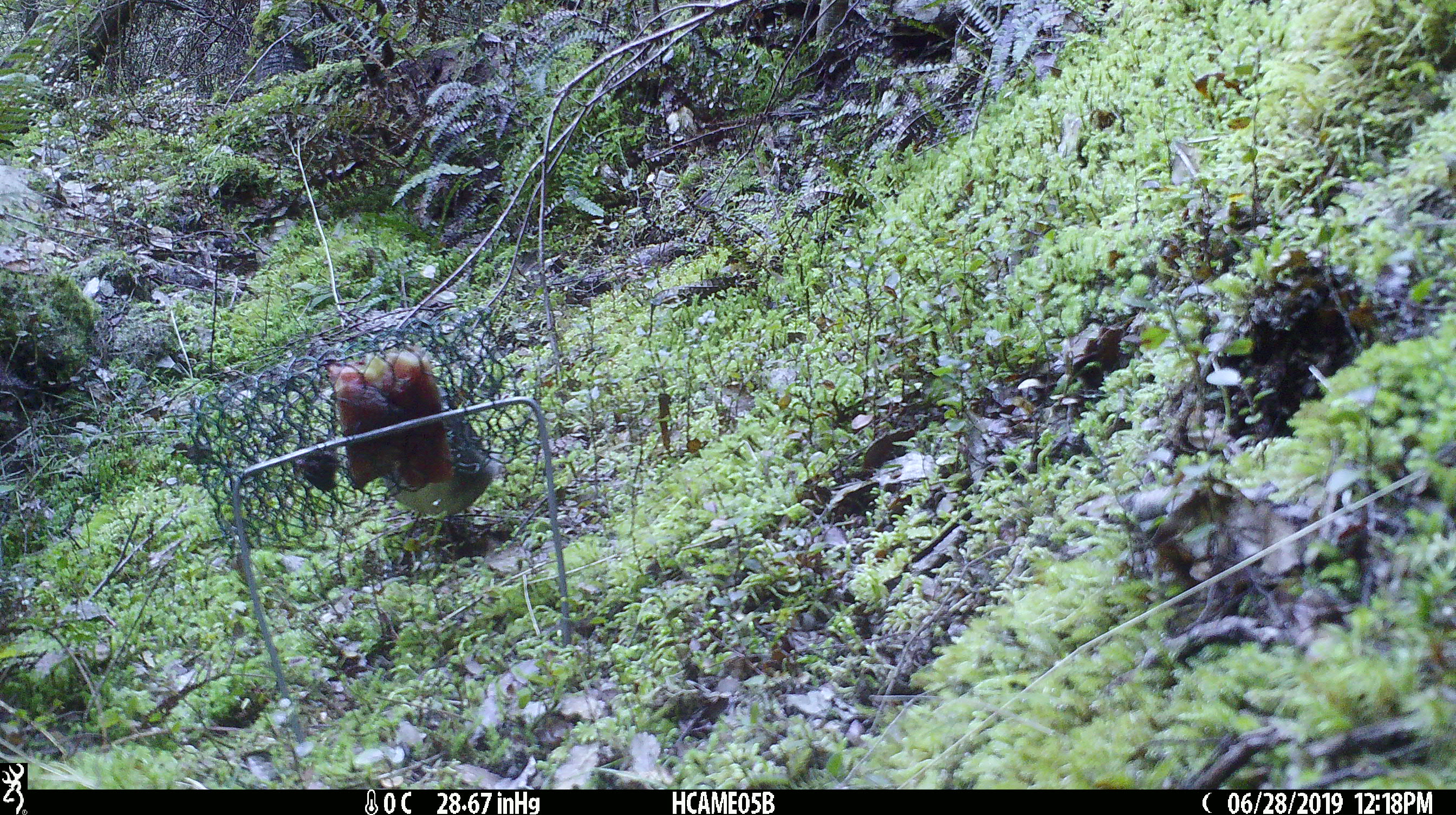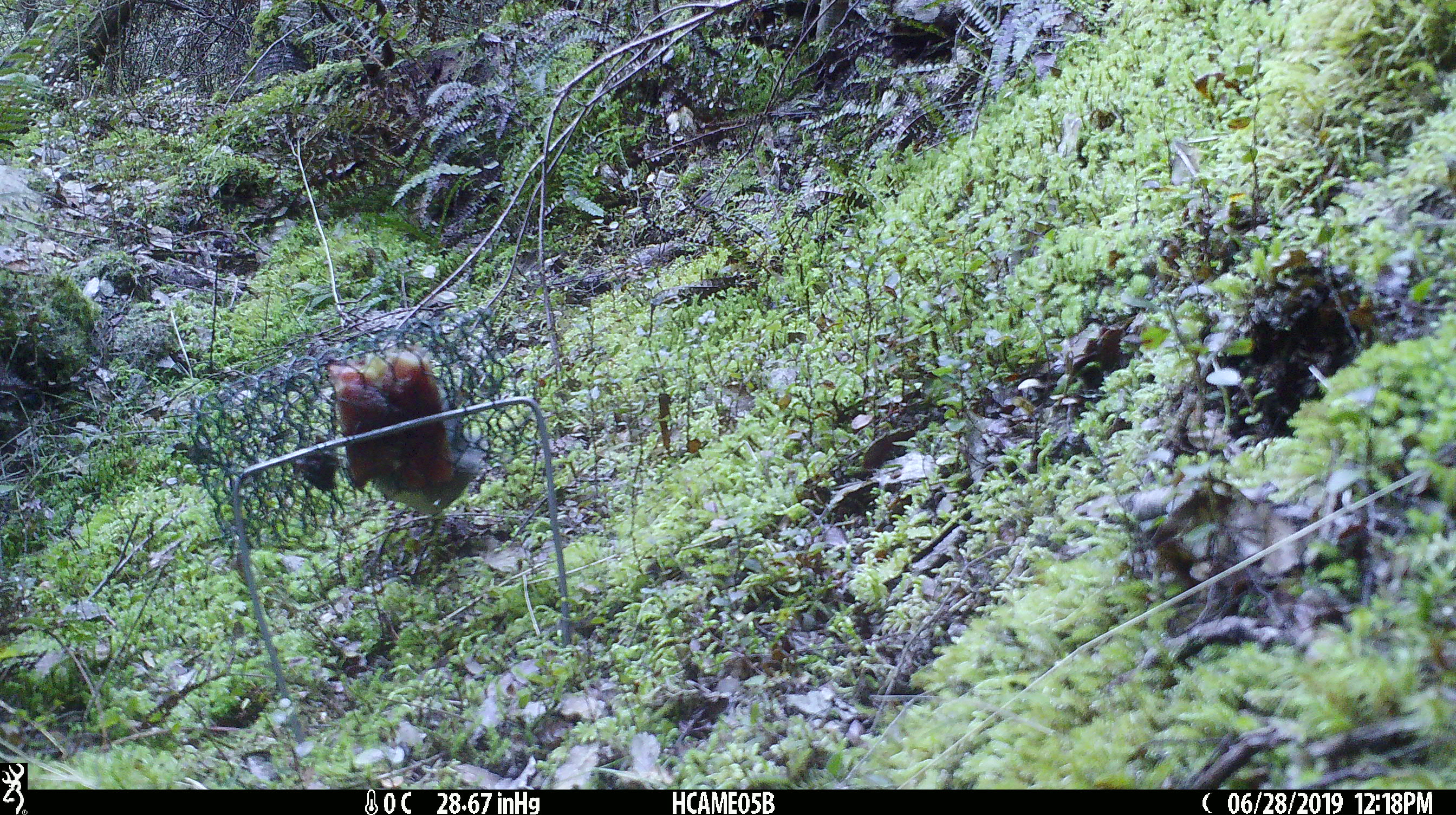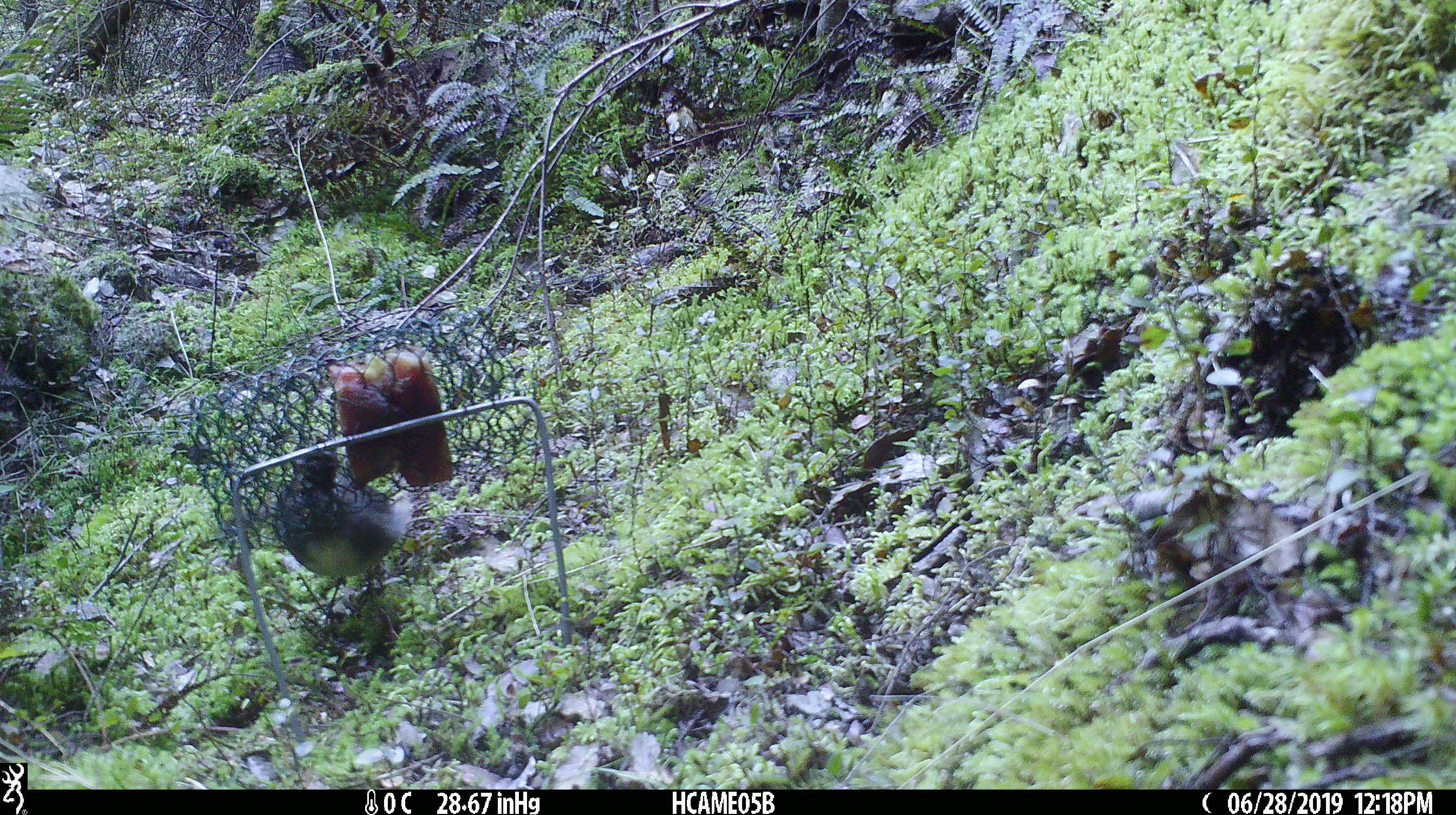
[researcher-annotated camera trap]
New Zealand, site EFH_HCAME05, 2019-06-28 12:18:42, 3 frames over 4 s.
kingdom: Animalia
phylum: Chordata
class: Aves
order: Passeriformes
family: Petroicidae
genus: Petroica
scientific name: Petroica australis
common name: new zealand robin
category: robin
Robin (new zealand robin) (Petroica australis).